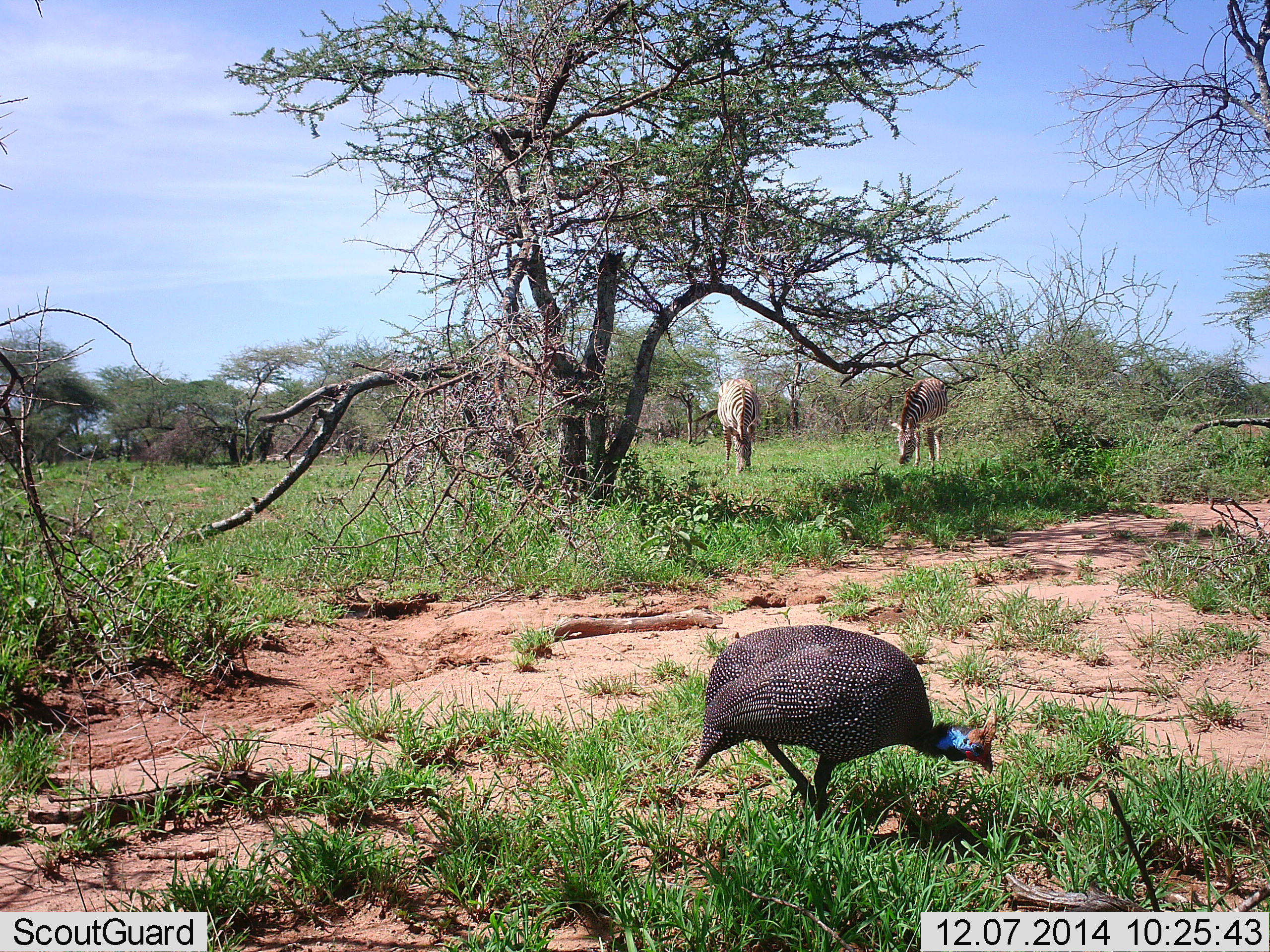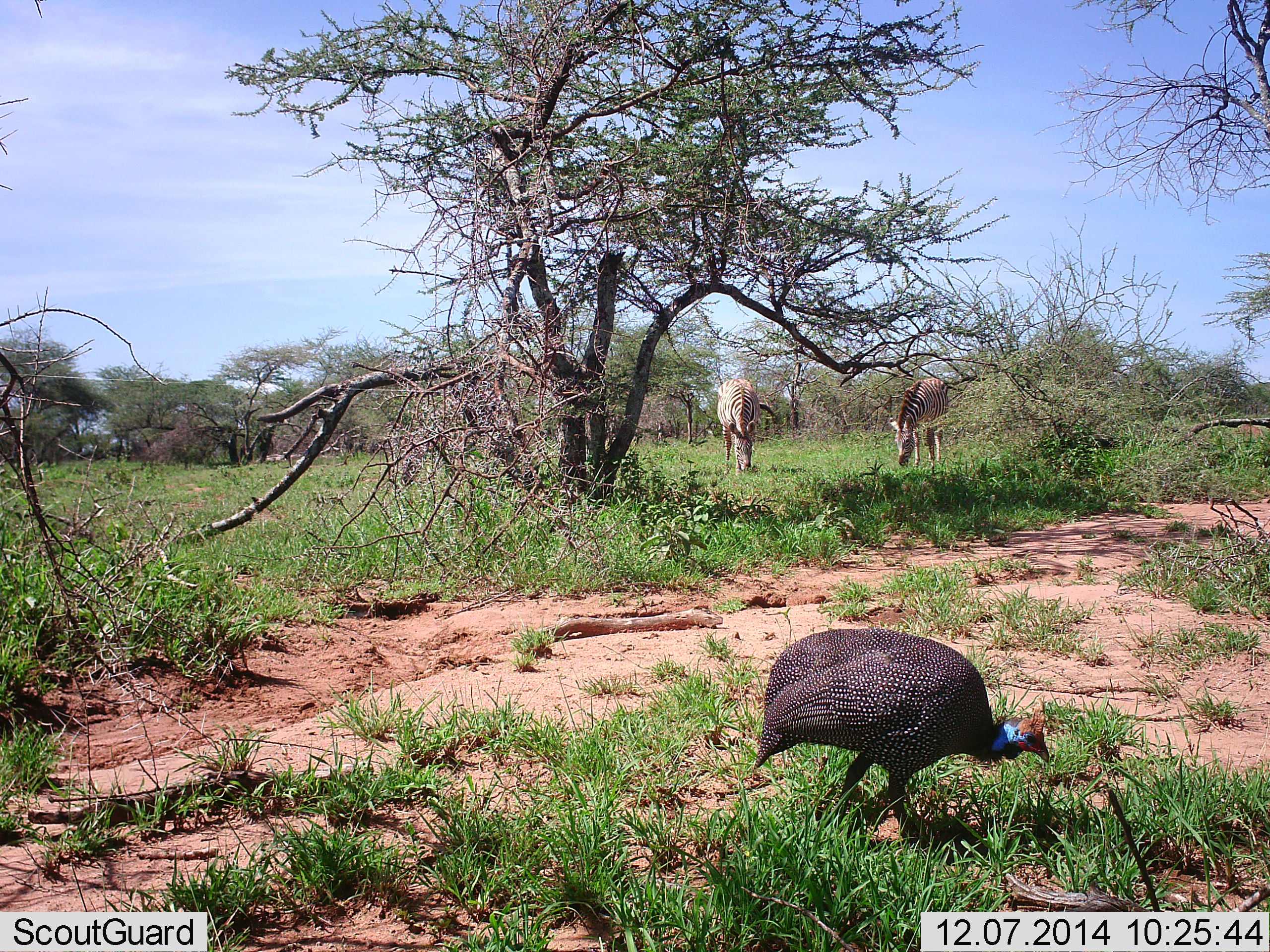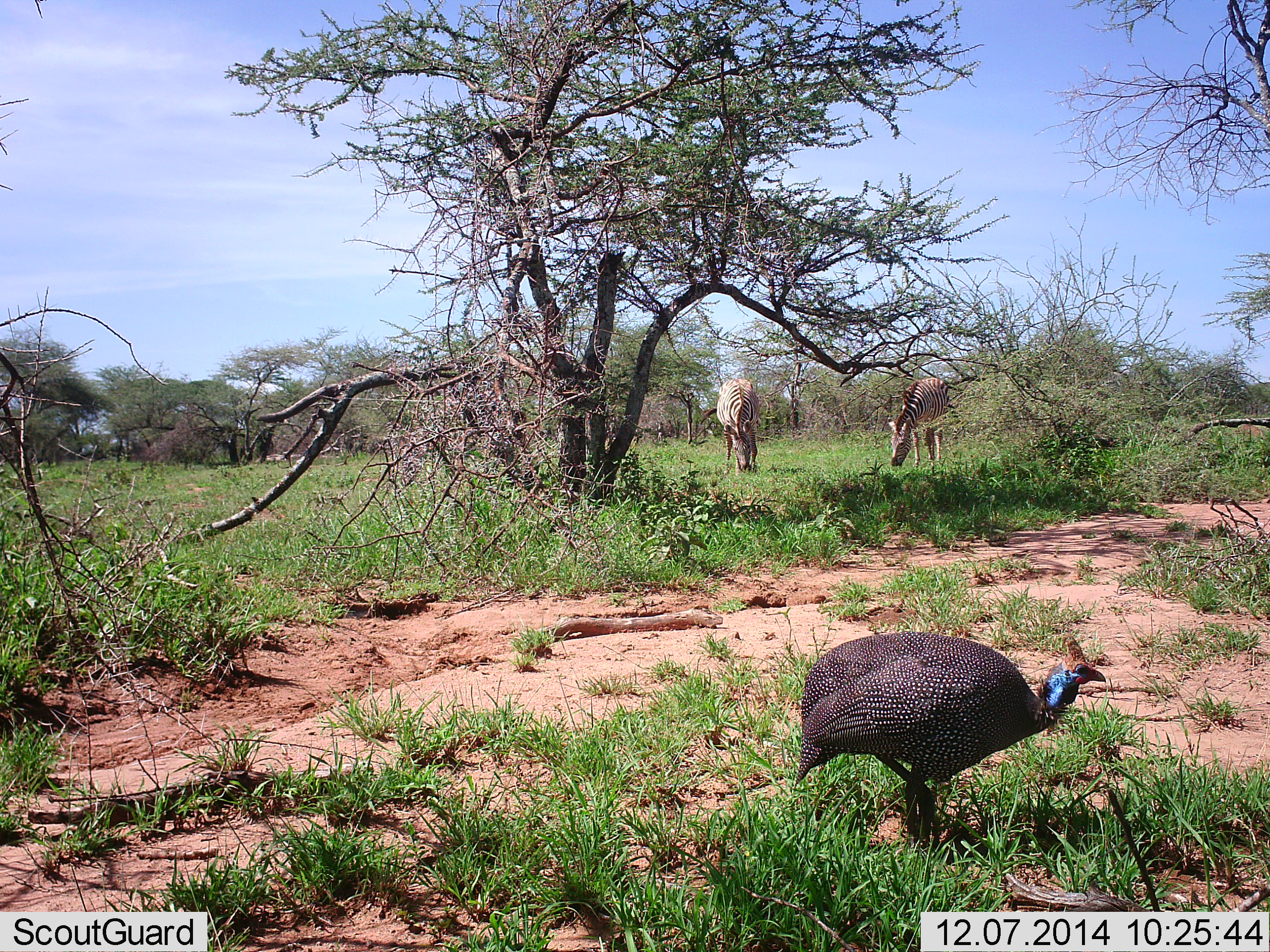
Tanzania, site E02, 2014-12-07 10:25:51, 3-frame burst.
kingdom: Animalia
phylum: Chordata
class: Aves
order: Galliformes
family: Numididae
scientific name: Numididae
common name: guinea fowl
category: guineafowl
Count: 1.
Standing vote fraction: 20%.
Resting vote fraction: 0%.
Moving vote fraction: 90%.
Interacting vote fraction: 0%.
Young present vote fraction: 0%.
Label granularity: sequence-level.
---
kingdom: Animalia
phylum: Chordata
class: Mammalia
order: Perissodactyla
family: Equidae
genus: Equus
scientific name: Equus quagga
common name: plains zebra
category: zebra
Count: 2.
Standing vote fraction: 10%.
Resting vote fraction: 0%.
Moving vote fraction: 10%.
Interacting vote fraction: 0%.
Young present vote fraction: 0%.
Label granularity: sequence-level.